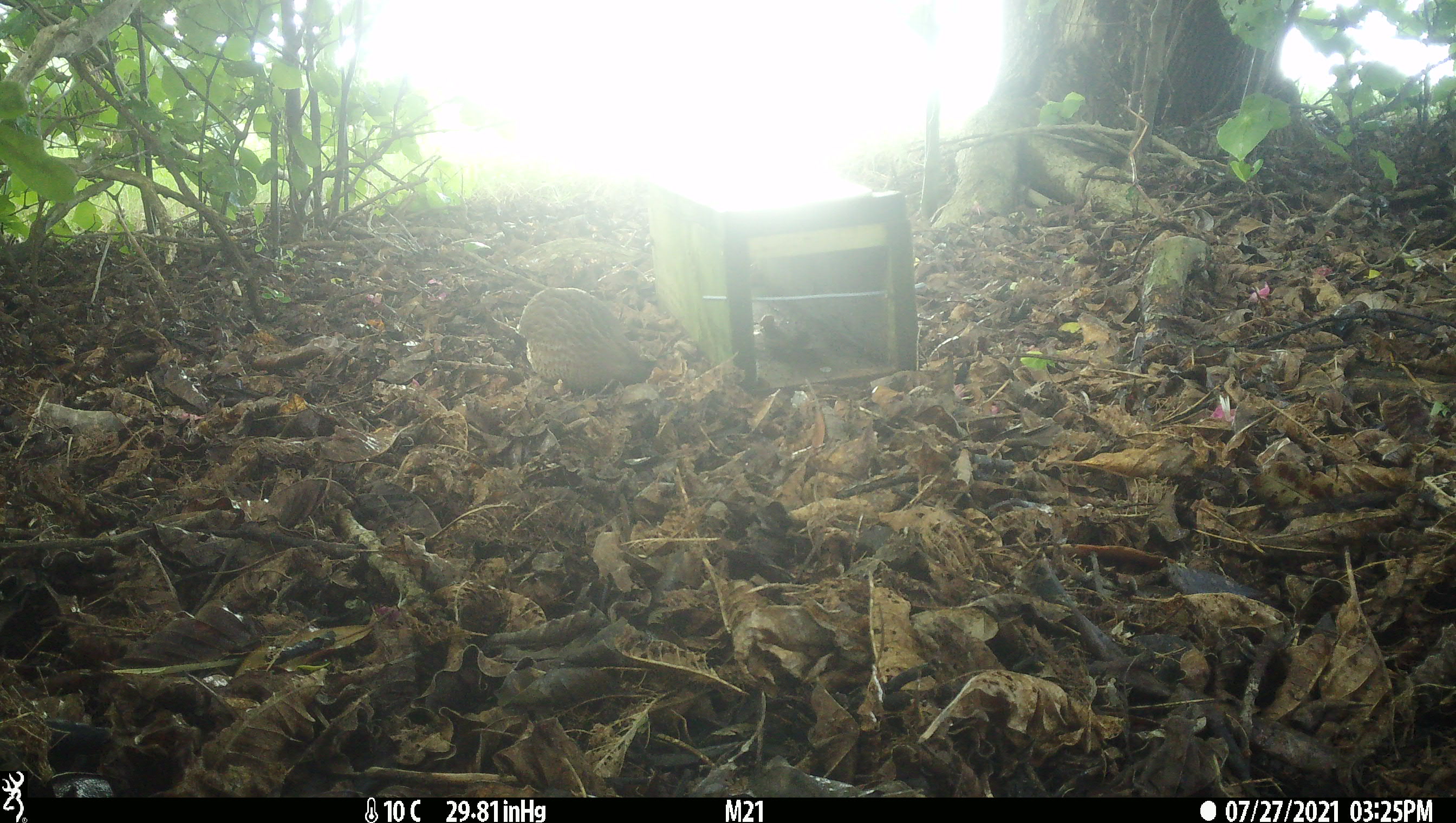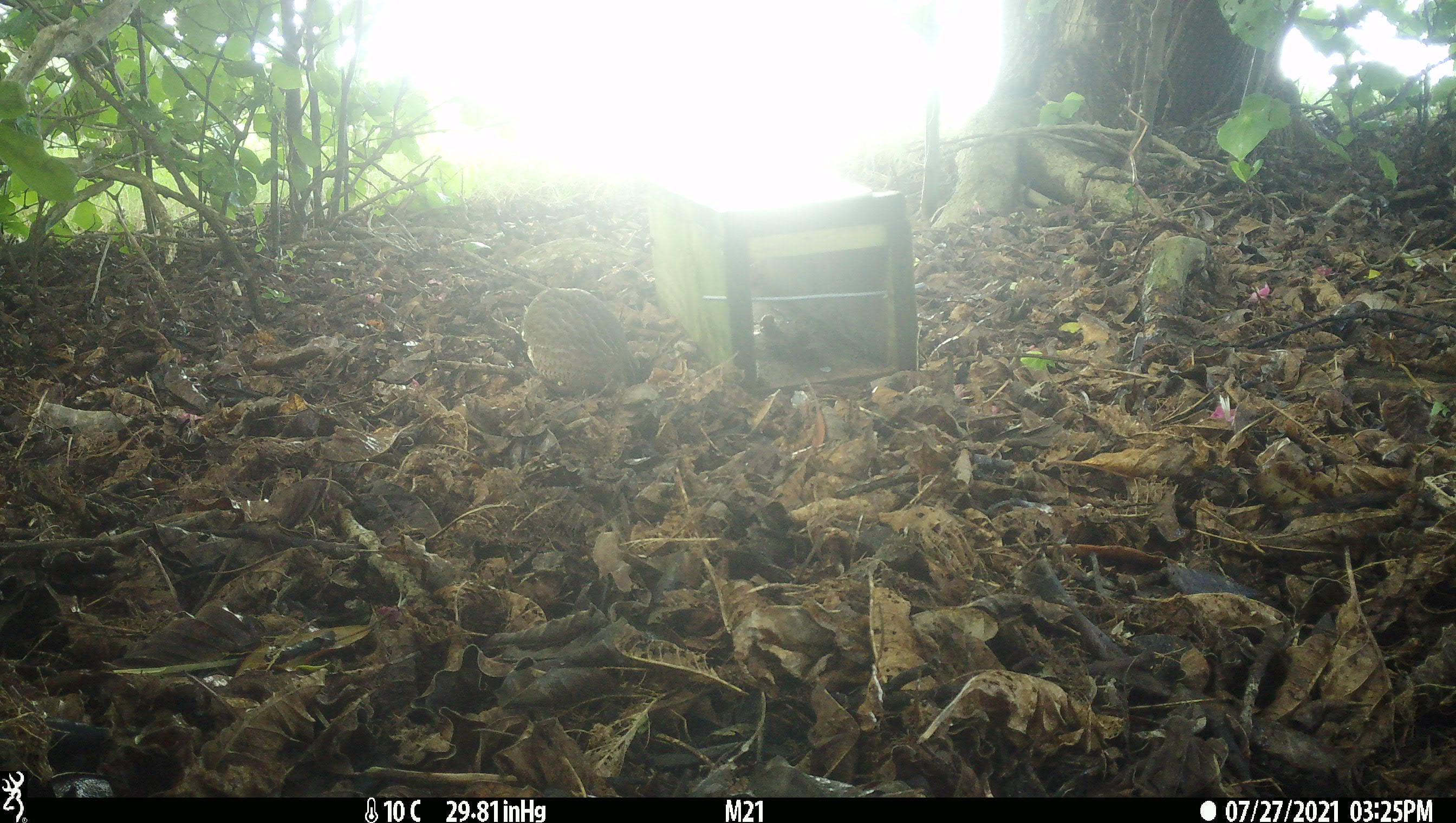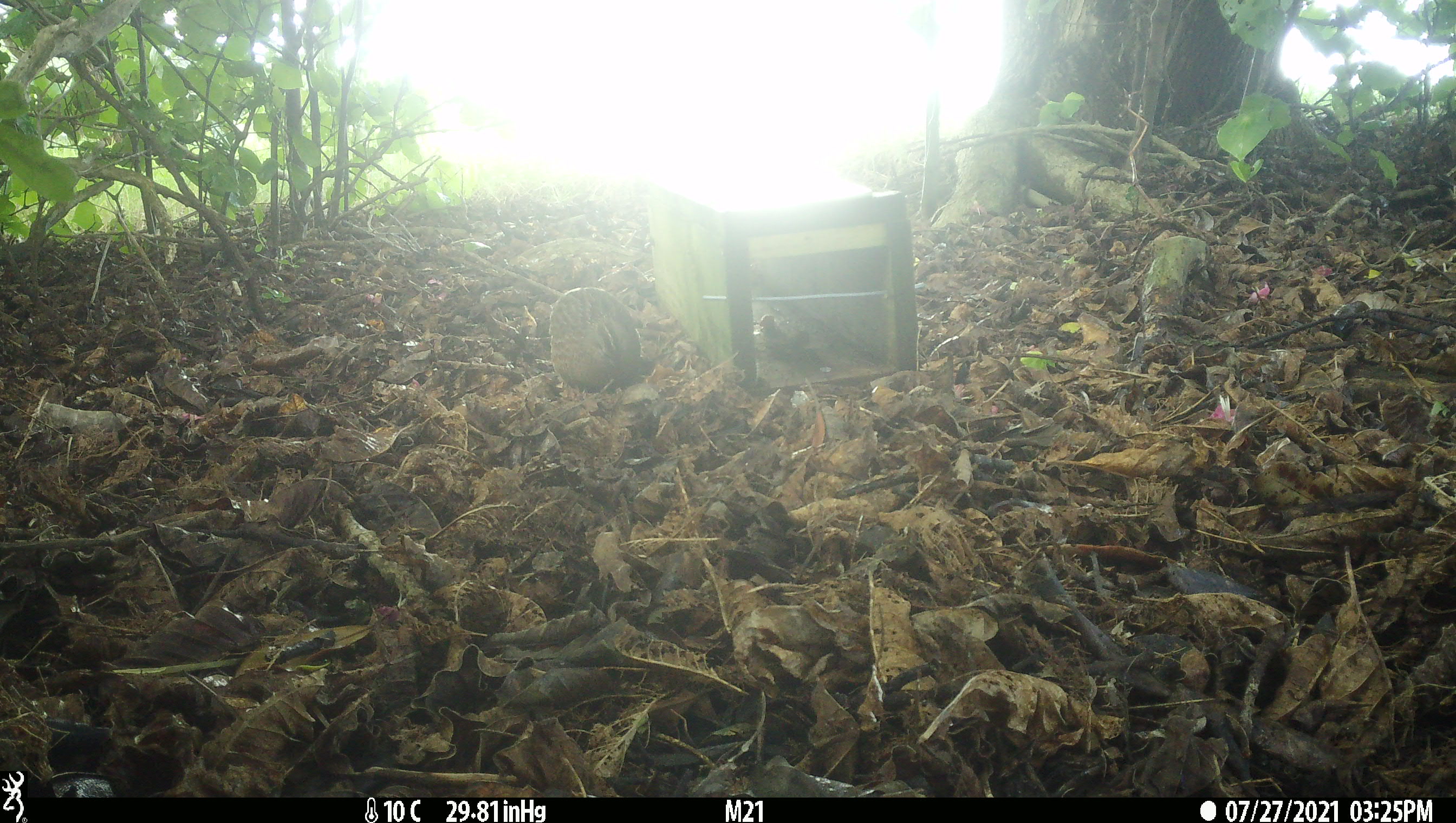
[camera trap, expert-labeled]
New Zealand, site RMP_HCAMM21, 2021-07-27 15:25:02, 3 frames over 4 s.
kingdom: Animalia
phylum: Chordata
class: Aves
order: Galliformes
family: Phasianidae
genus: Synoicus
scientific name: Synoicus ypsilophorus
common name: brown quail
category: quail brown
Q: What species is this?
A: Quail brown (brown quail) (Synoicus ypsilophorus).